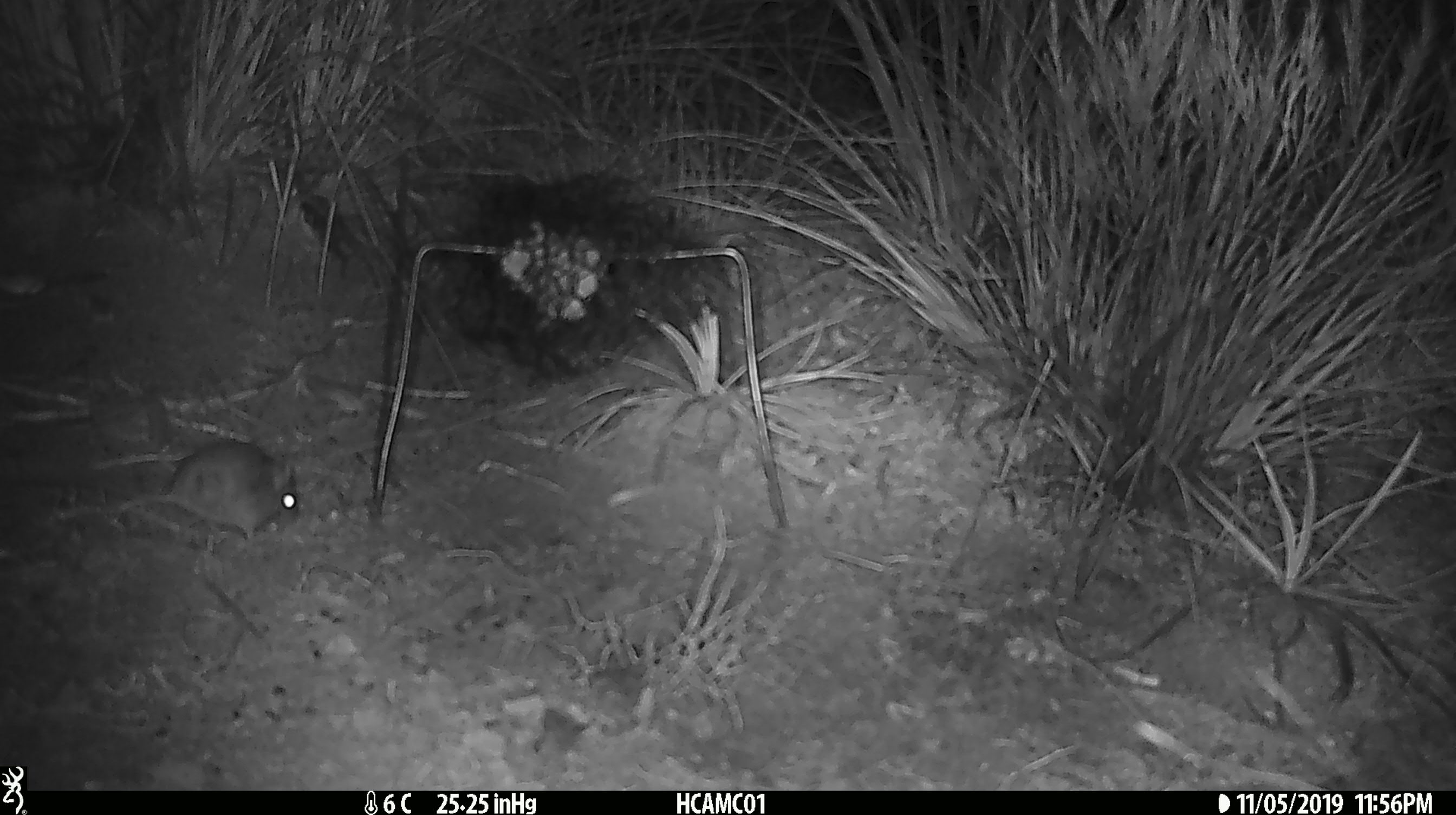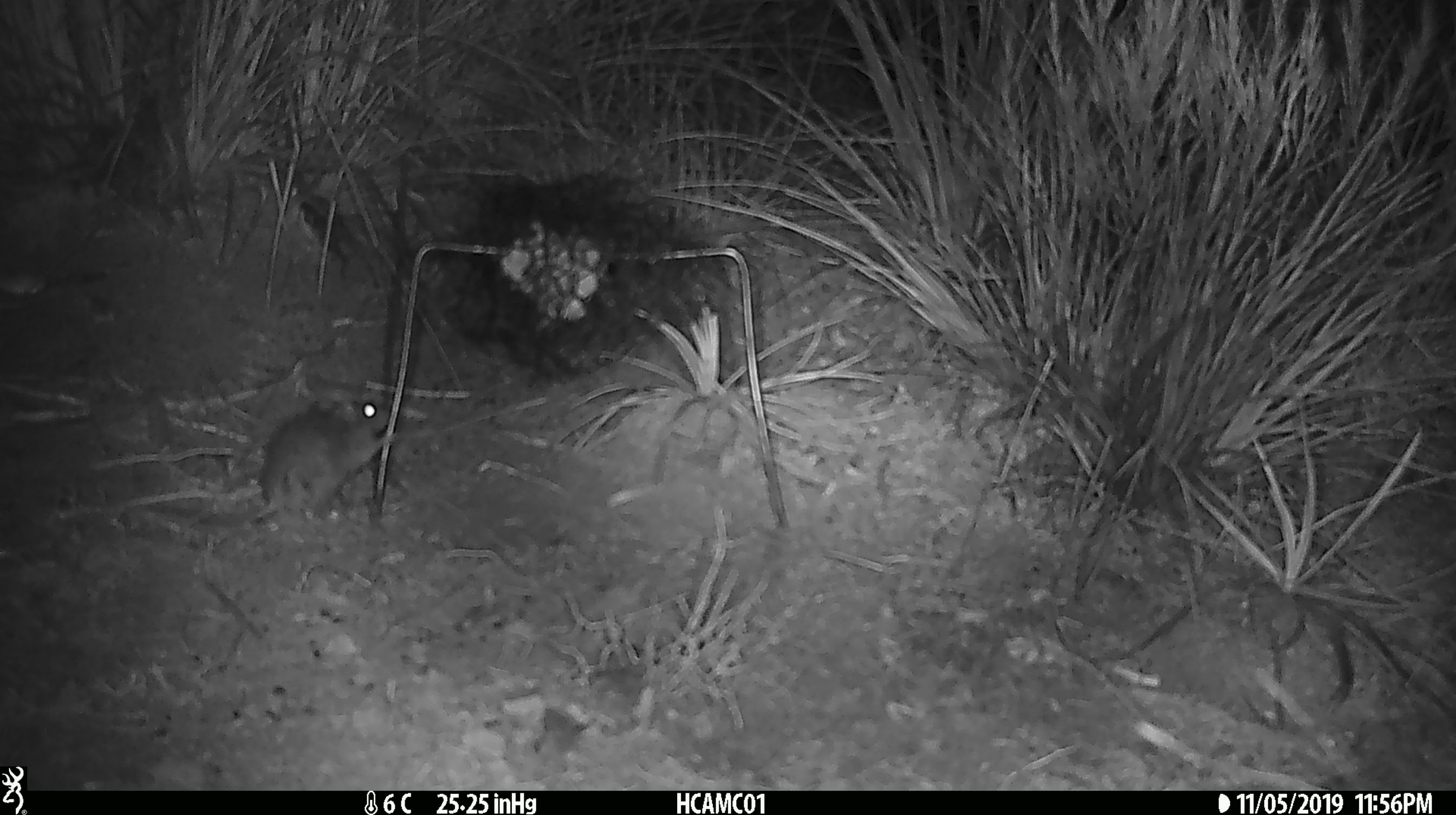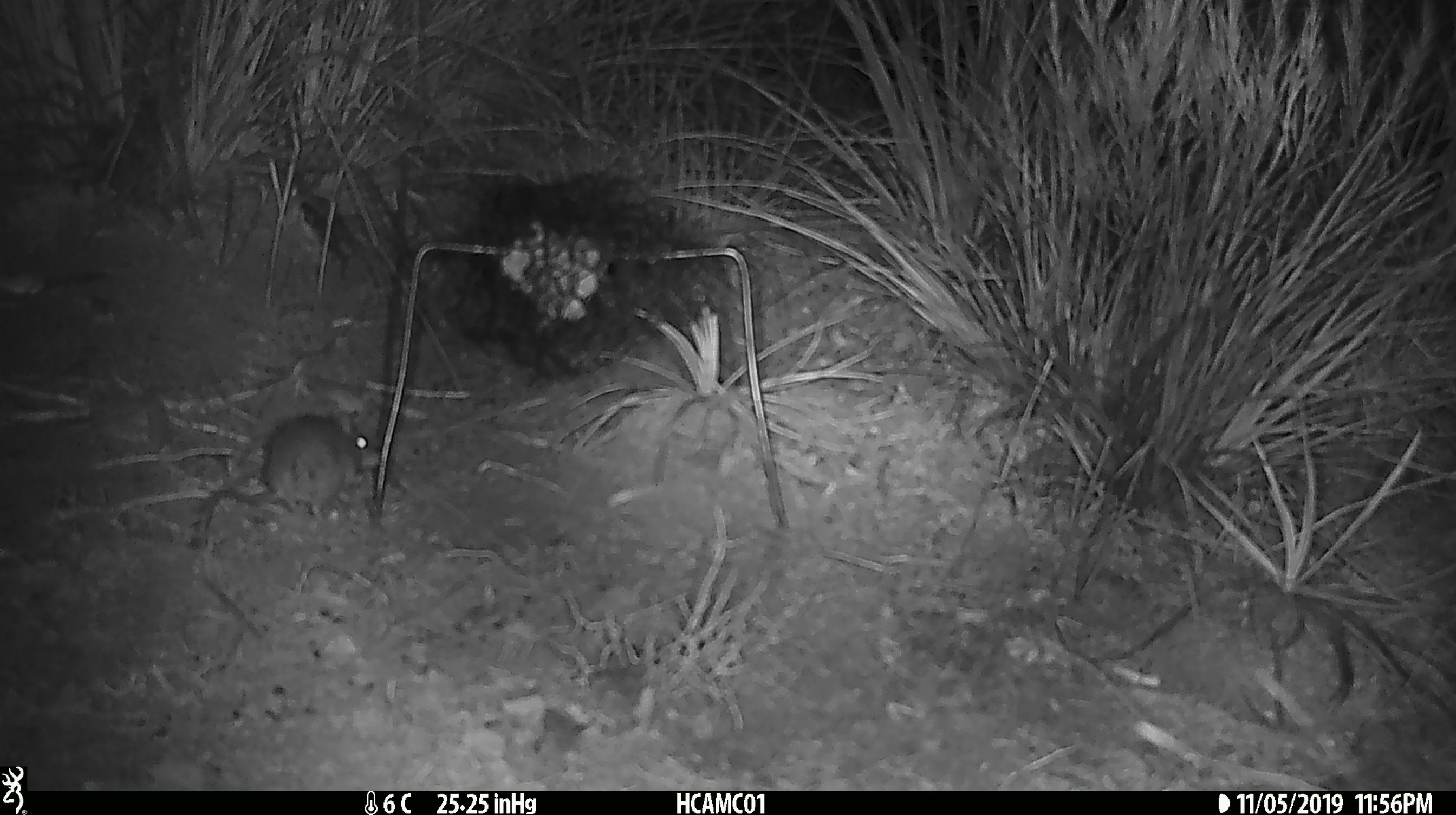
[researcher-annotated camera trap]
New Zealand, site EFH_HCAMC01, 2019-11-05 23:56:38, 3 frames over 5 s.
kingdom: Animalia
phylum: Chordata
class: Mammalia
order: Rodentia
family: Muridae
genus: Mus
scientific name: Mus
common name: mouse